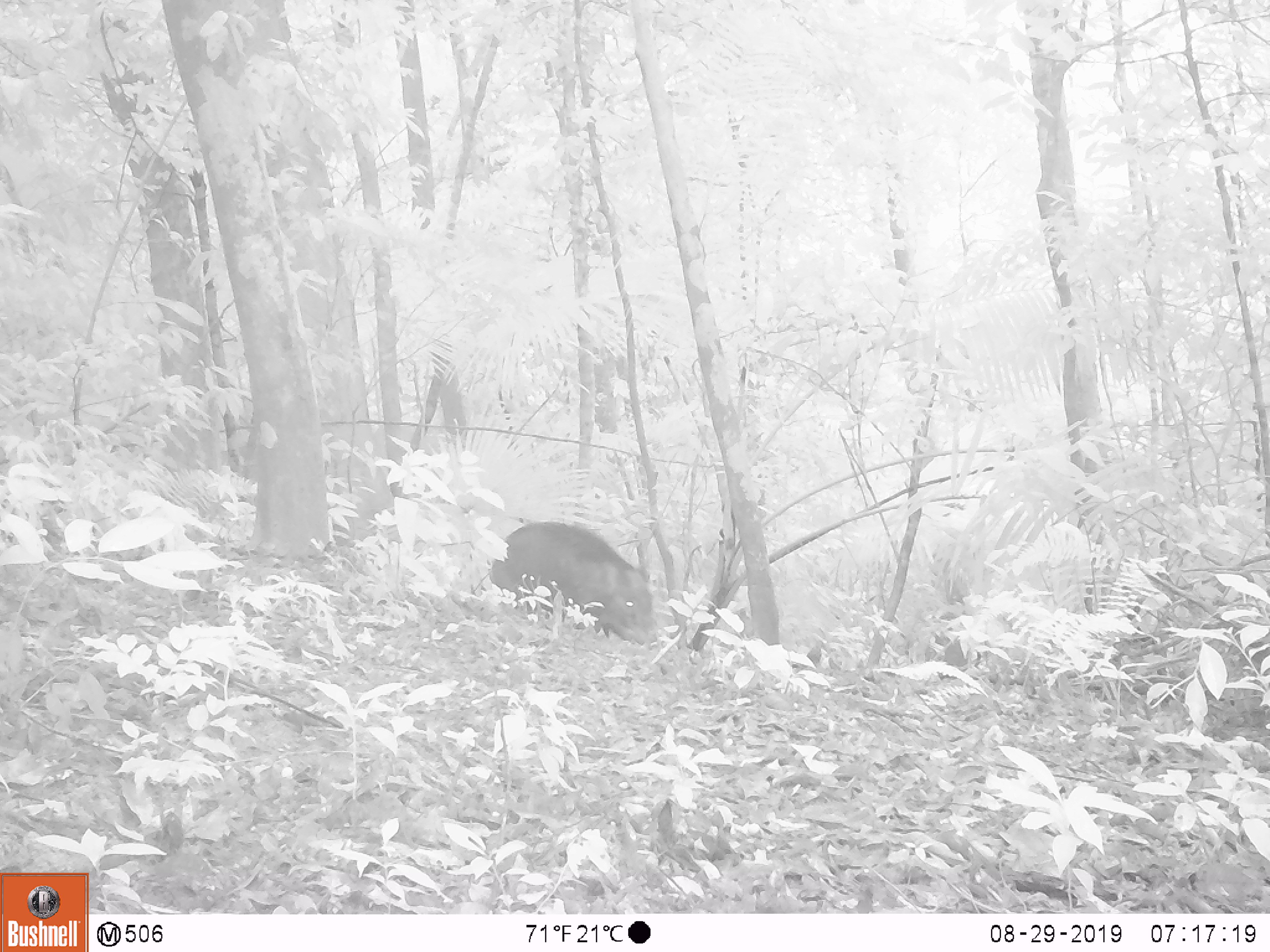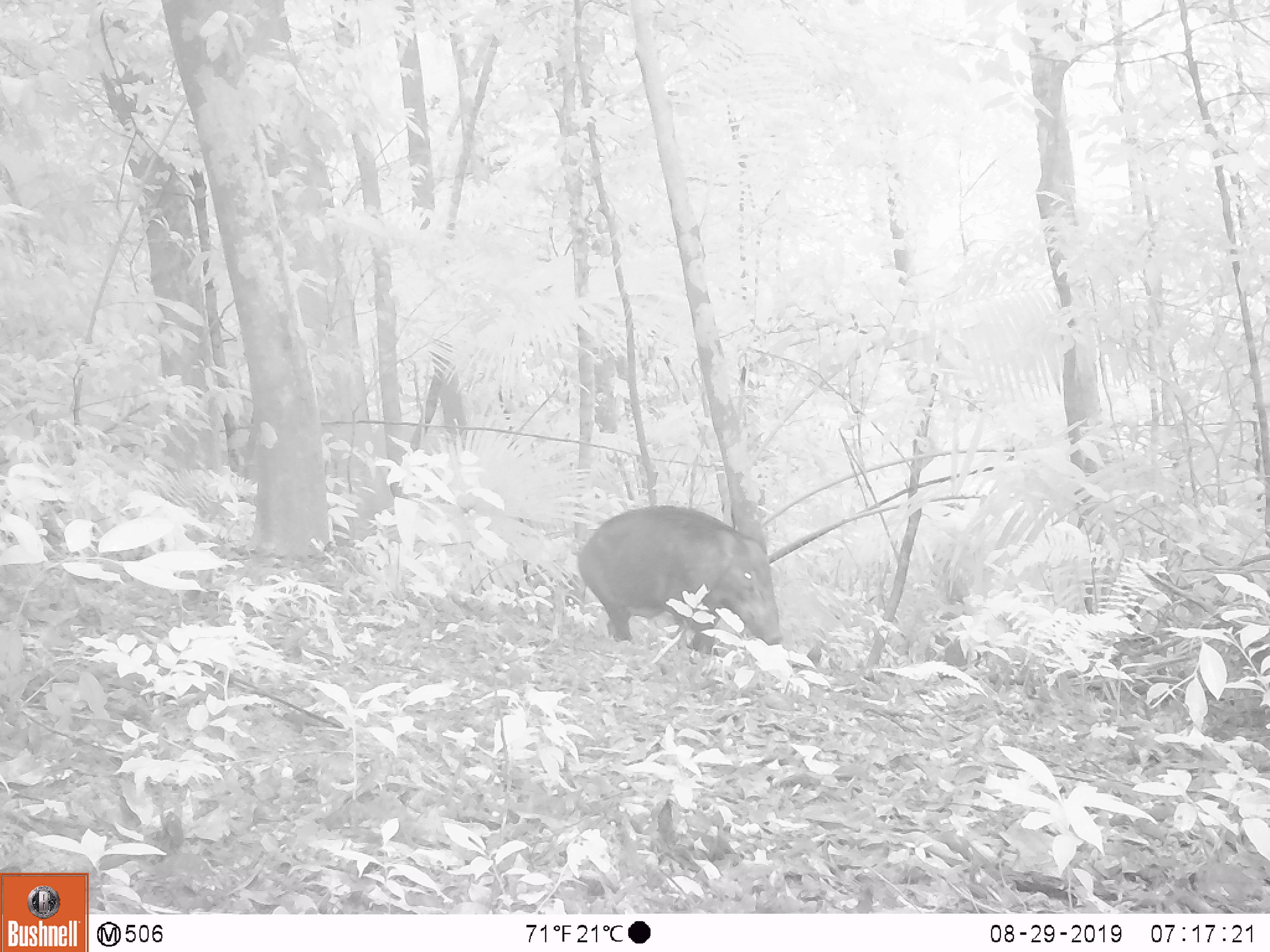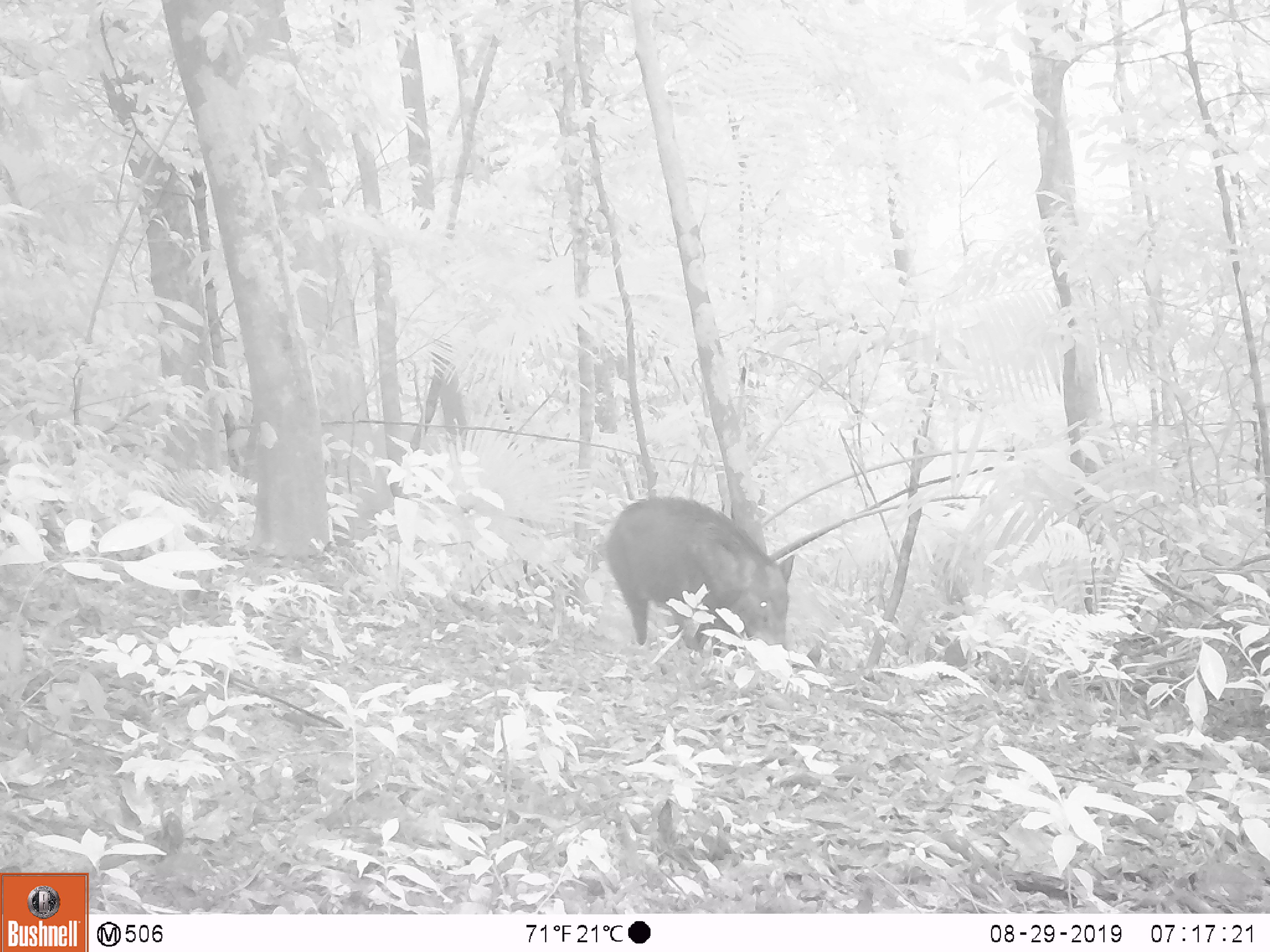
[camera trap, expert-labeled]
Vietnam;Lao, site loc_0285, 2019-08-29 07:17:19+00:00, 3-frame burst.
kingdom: Animalia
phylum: Chordata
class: Mammalia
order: Artiodactyla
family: Suidae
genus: Sus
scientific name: Sus scrofa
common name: eurasian wild pig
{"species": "eurasian wild pig (Sus scrofa)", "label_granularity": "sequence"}